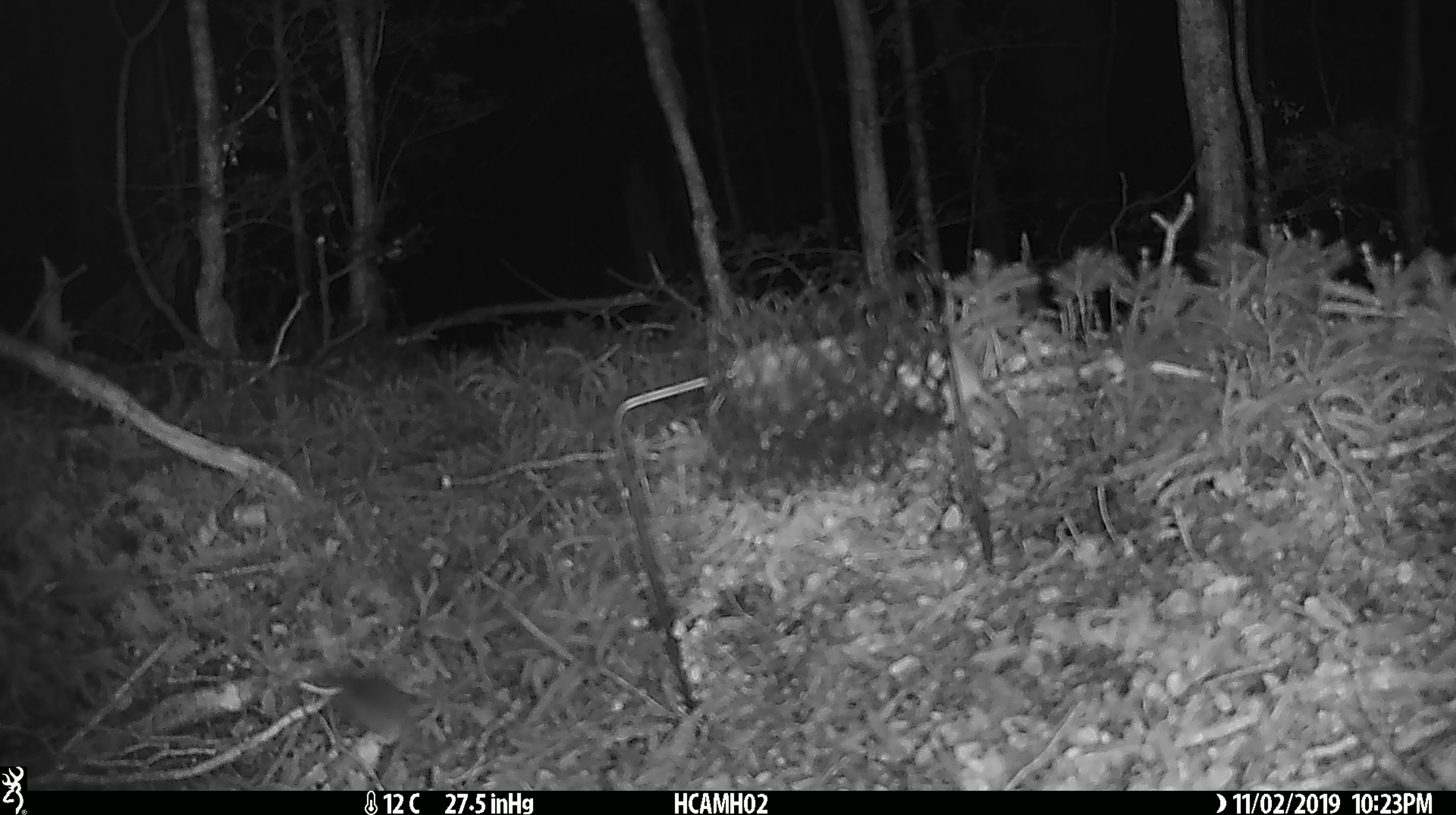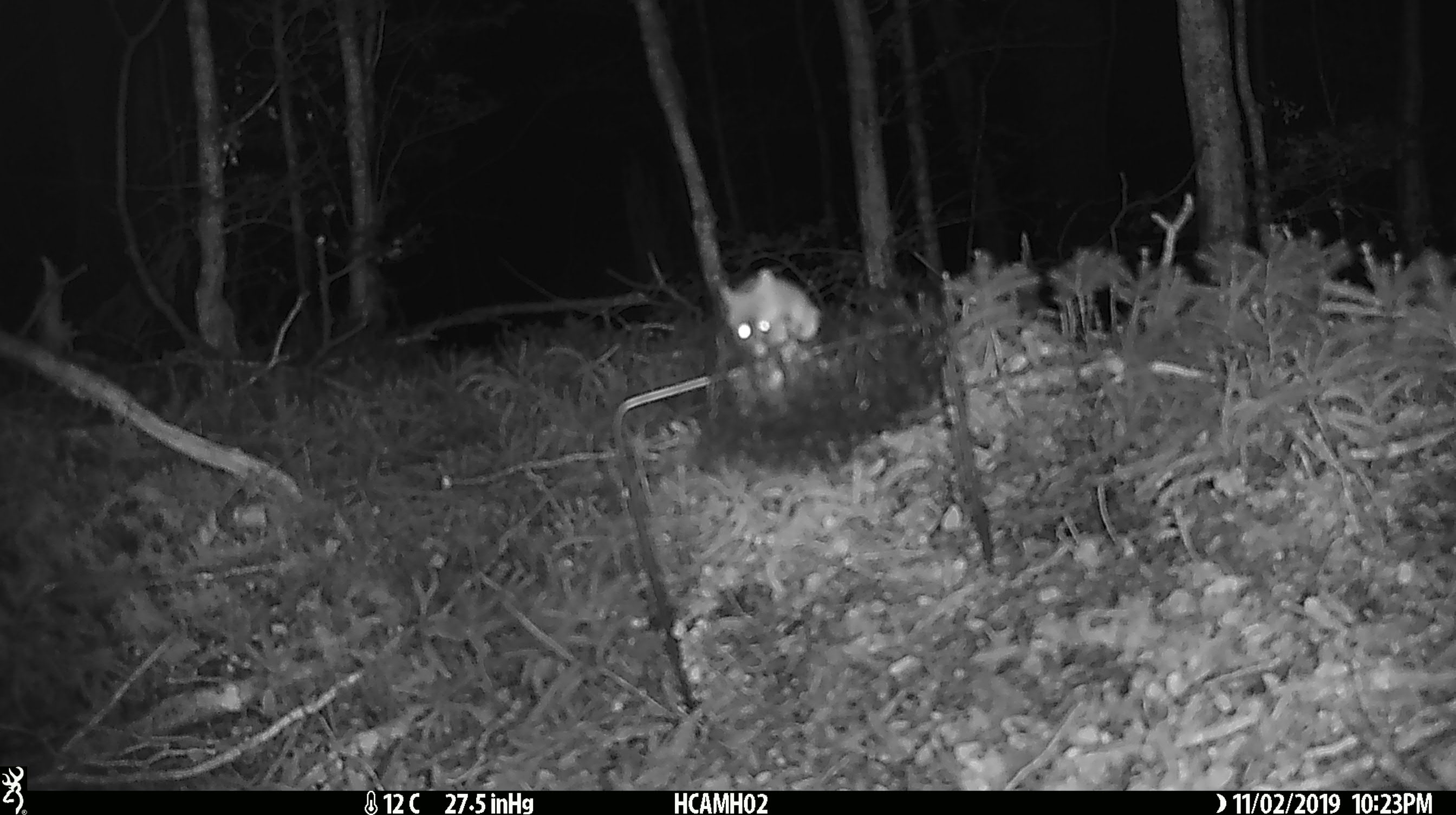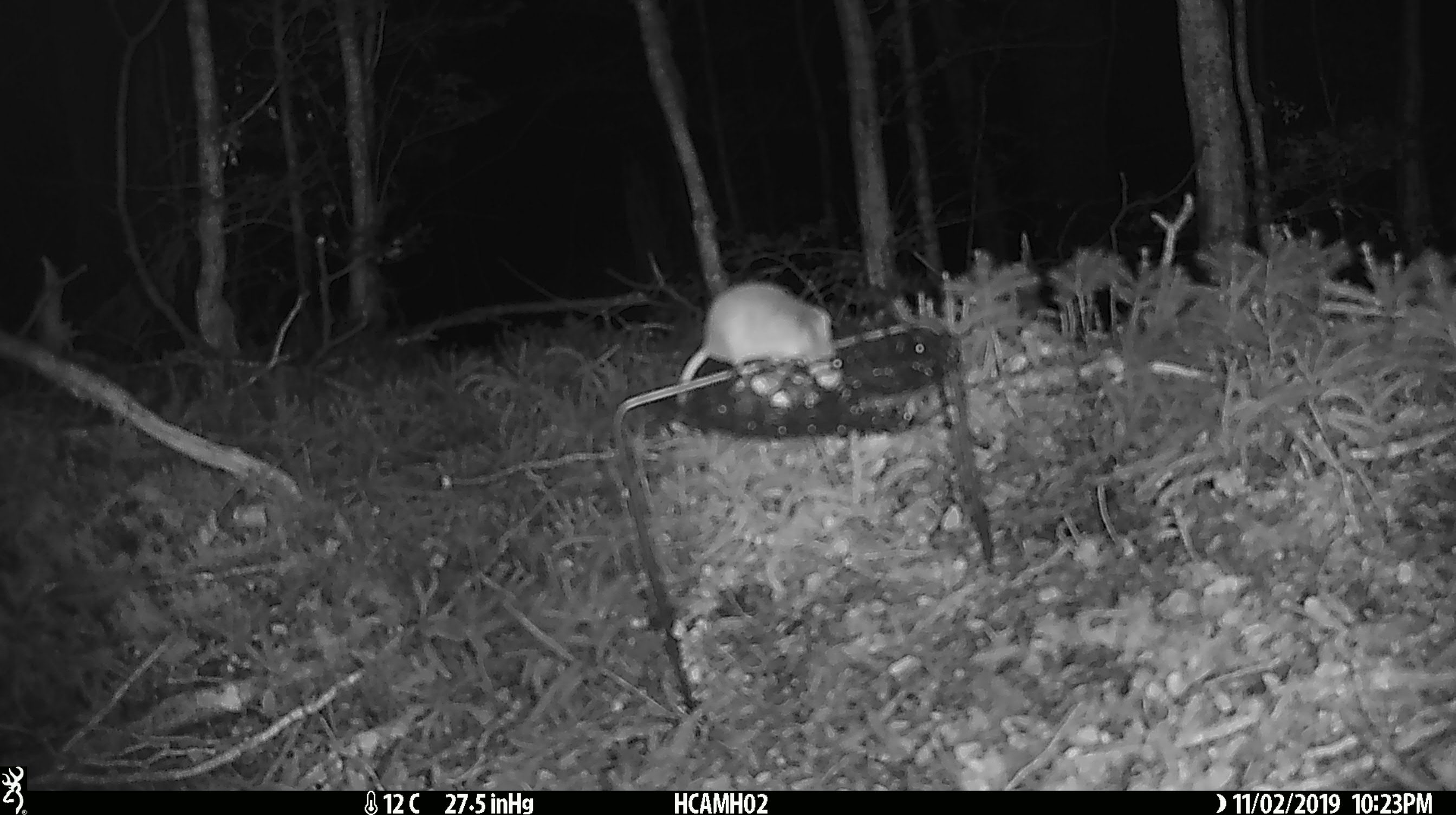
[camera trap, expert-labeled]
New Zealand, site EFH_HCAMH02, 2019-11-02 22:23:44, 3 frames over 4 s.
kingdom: Animalia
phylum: Chordata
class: Mammalia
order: Rodentia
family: Muridae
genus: Mus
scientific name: Mus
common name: mouse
Mouse (Mus).